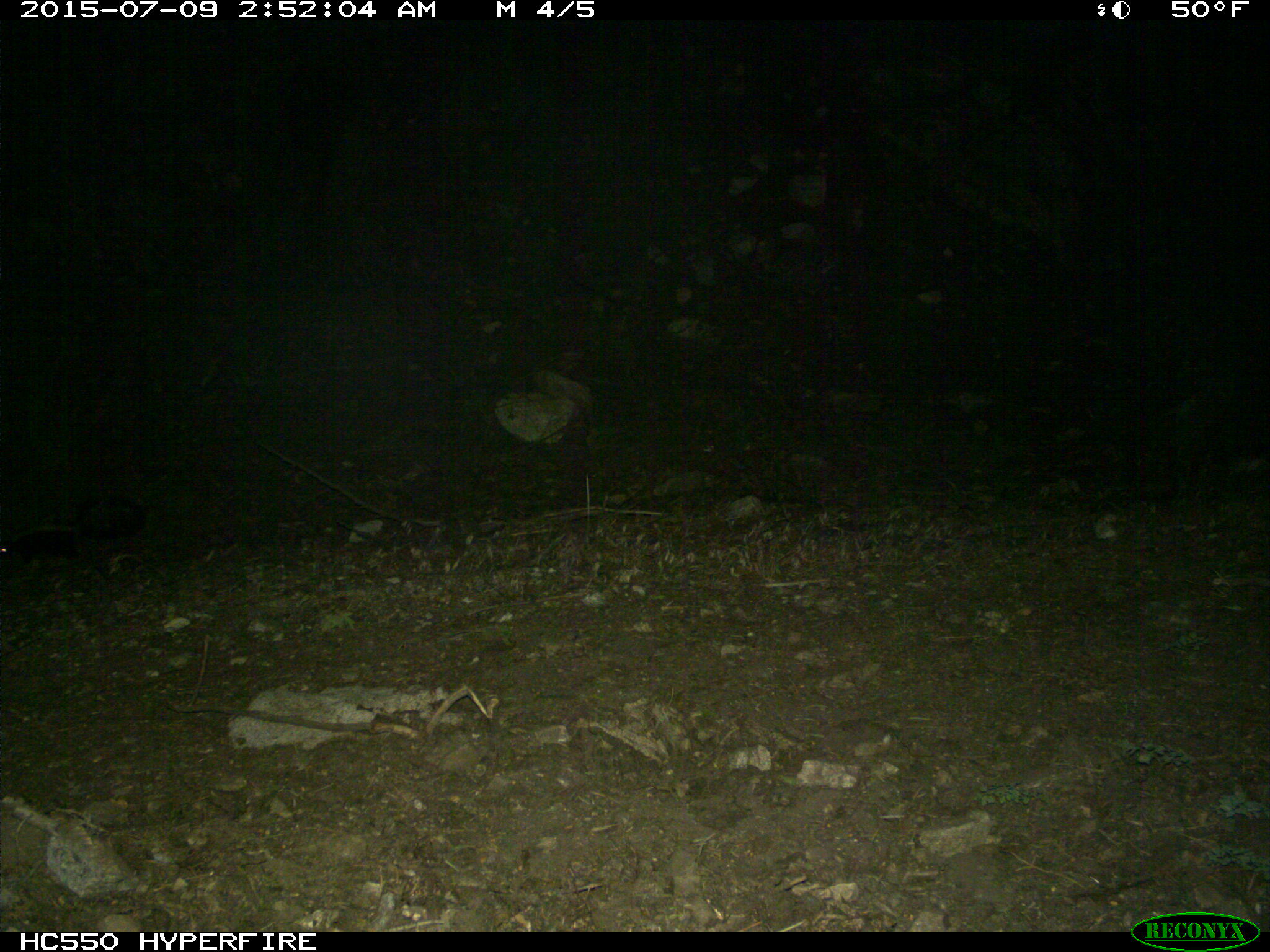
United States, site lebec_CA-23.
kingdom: Animalia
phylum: Chordata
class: Mammalia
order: Carnivora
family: Mephitidae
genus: Mephitis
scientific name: Mephitis mephitis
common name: striped skunk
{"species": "Mephitis mephitis (striped skunk)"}